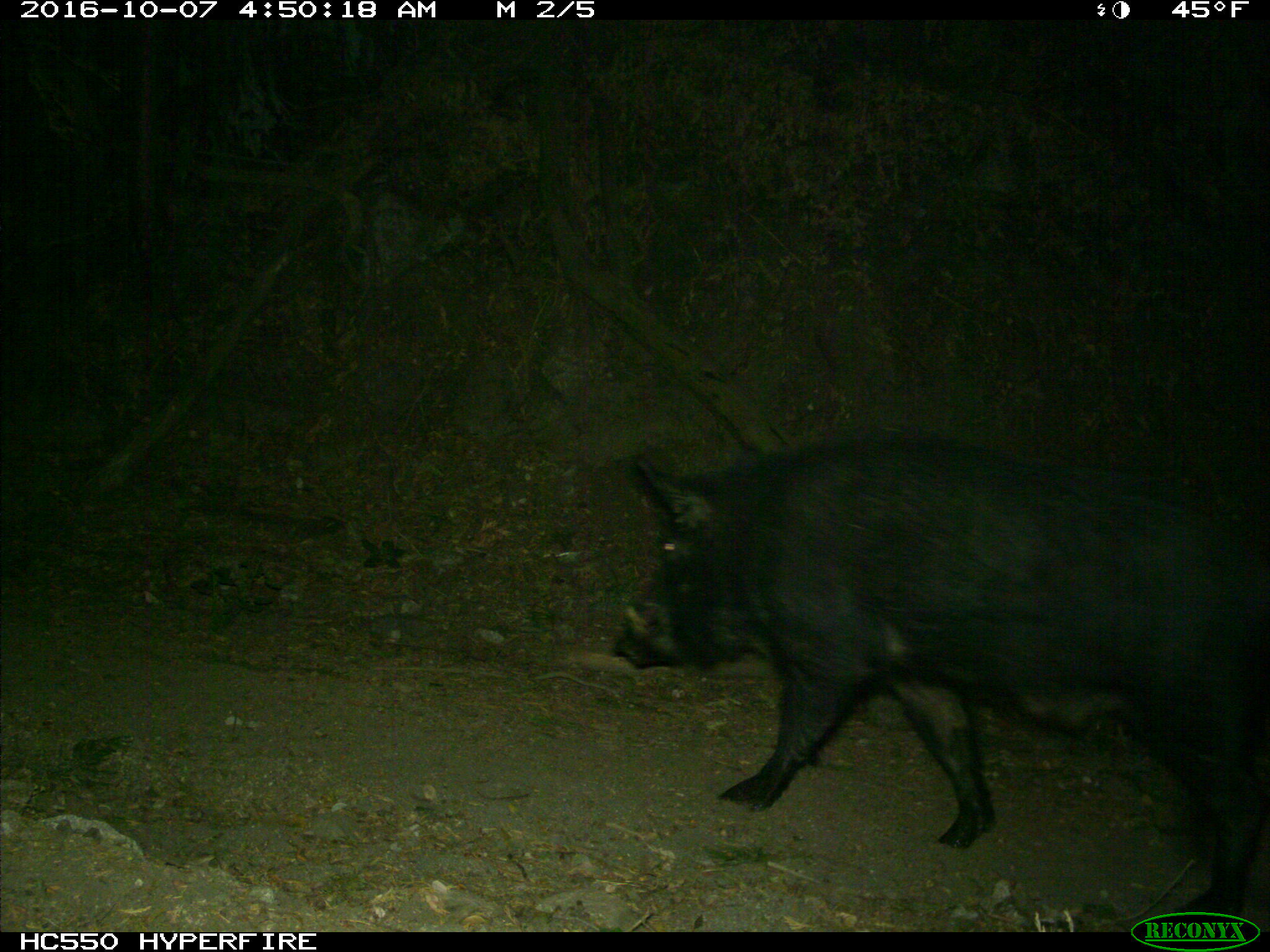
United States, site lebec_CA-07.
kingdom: Animalia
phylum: Chordata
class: Mammalia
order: Artiodactyla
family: Suidae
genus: Sus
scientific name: Sus scrofa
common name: wild boar